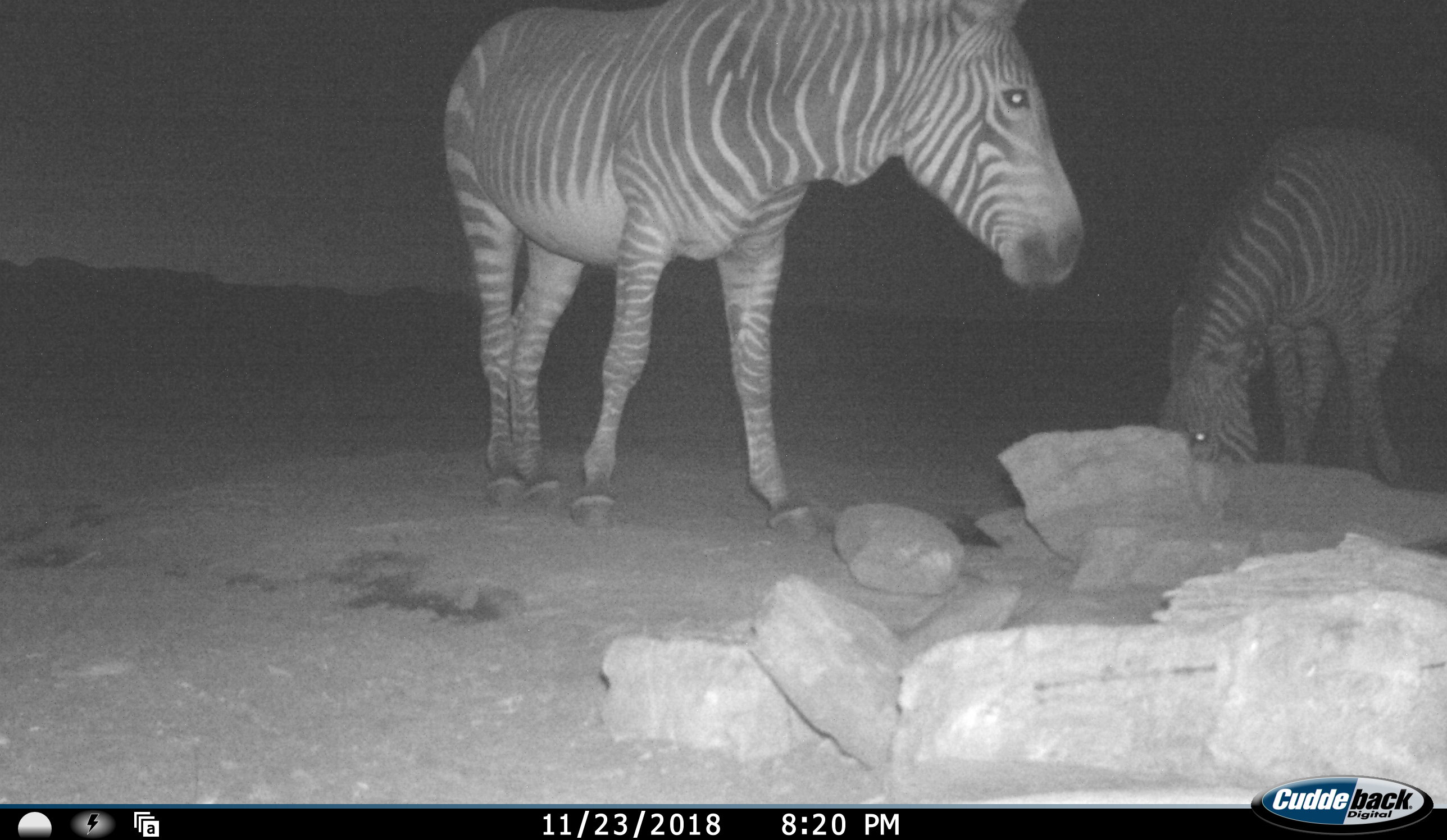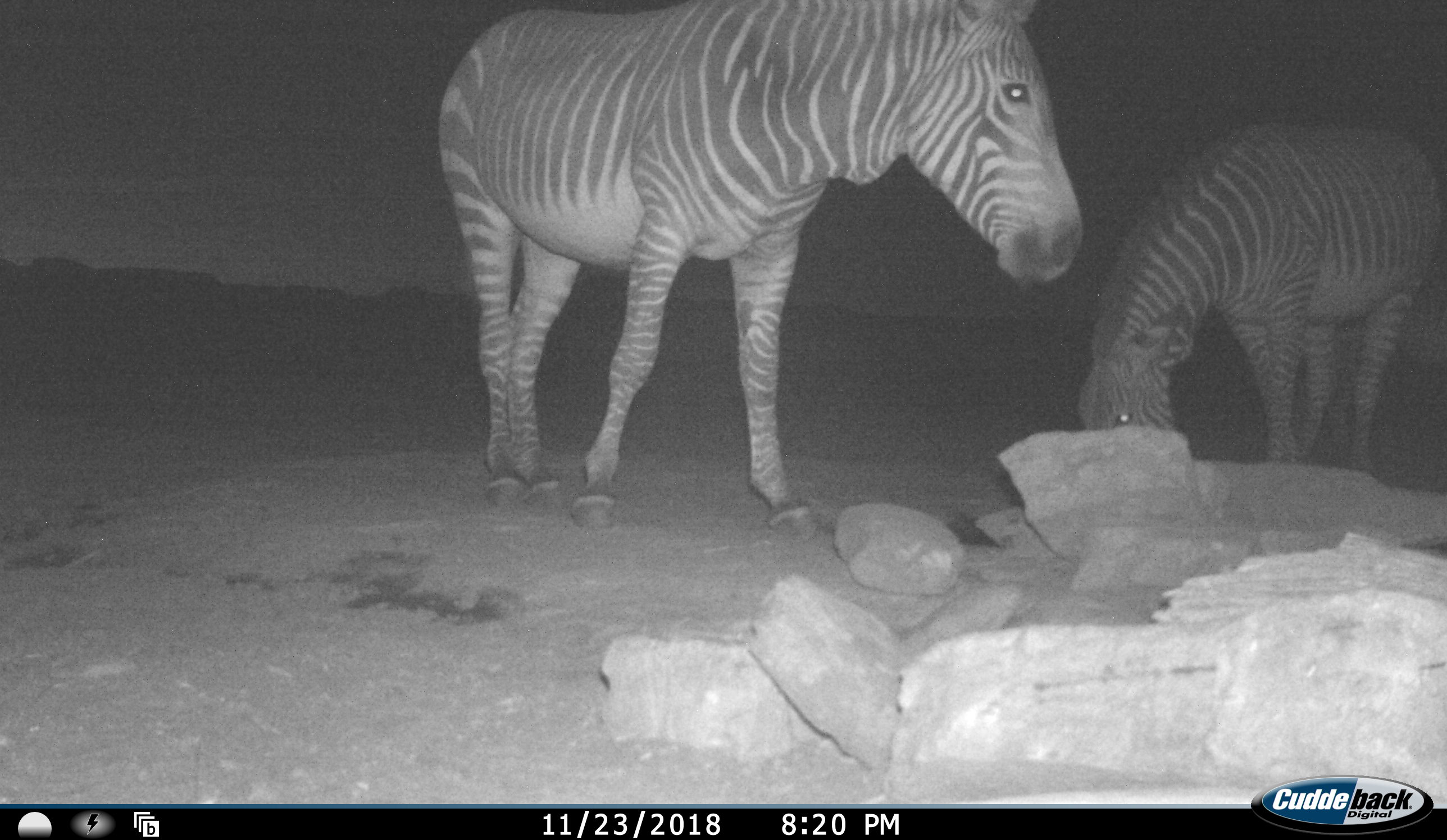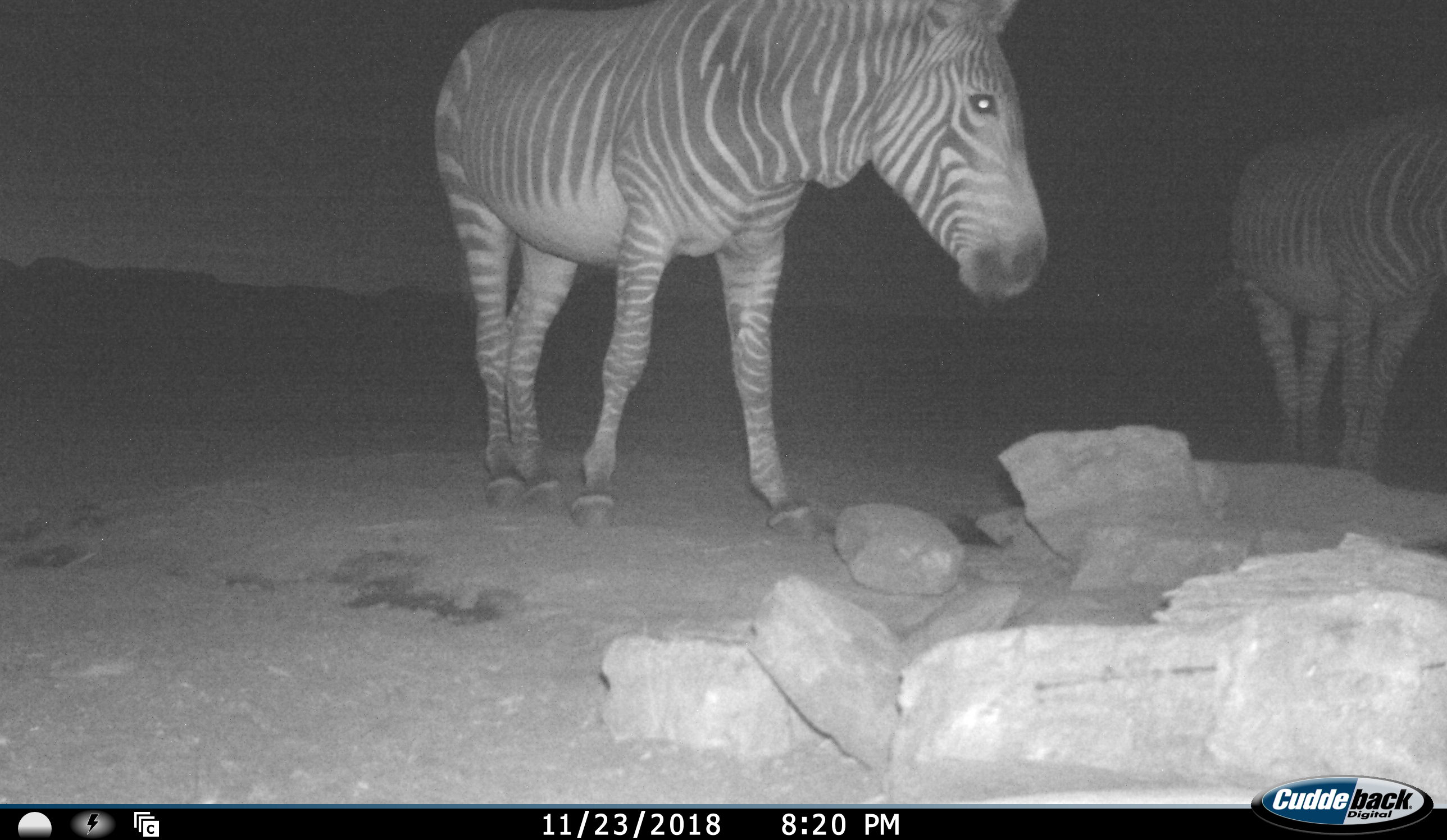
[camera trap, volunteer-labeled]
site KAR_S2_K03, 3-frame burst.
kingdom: Animalia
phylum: Chordata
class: Mammalia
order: Perissodactyla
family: Equidae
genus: Equus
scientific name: Equus zebra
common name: mountain zebra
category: zebramountain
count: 2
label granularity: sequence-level